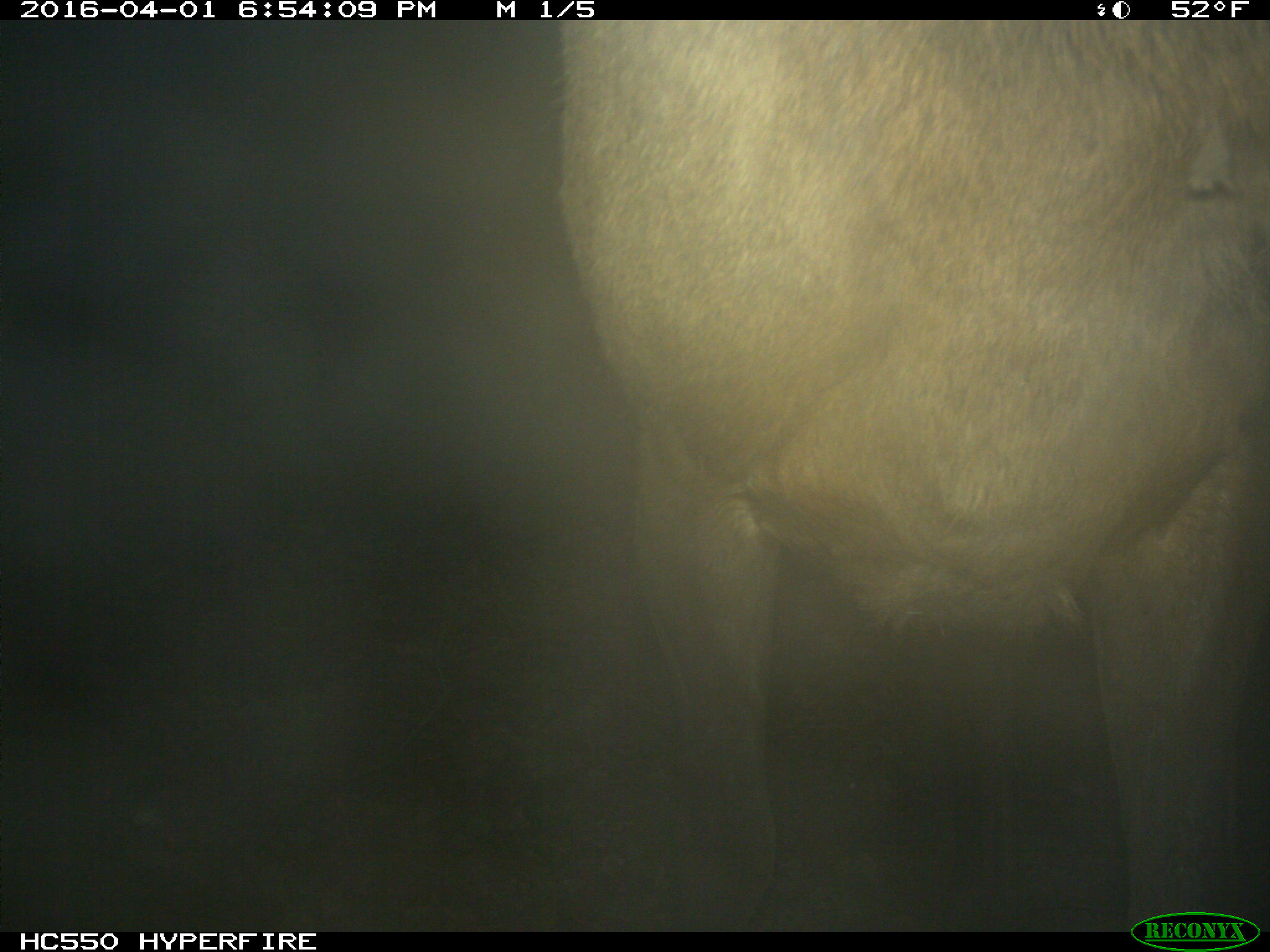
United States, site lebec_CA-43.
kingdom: Animalia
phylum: Chordata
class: Mammalia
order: Artiodactyla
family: Cervidae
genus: Cervus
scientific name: Cervus canadensis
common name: elk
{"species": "Cervus canadensis (elk)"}